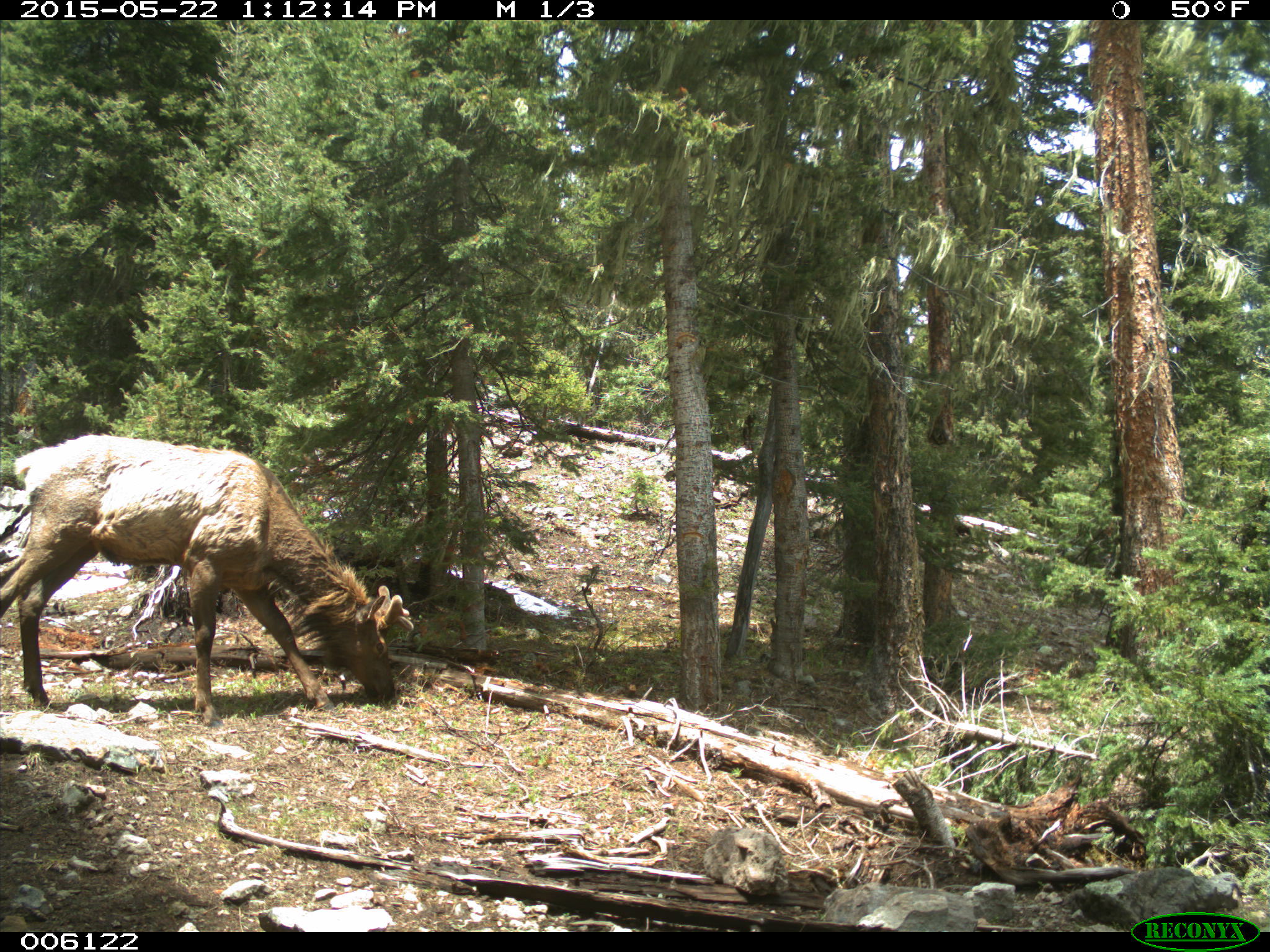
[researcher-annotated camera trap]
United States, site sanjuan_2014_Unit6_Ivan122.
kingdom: Animalia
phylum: Chordata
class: Mammalia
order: Artiodactyla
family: Cervidae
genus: Cervus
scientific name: Cervus elaphus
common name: red deer